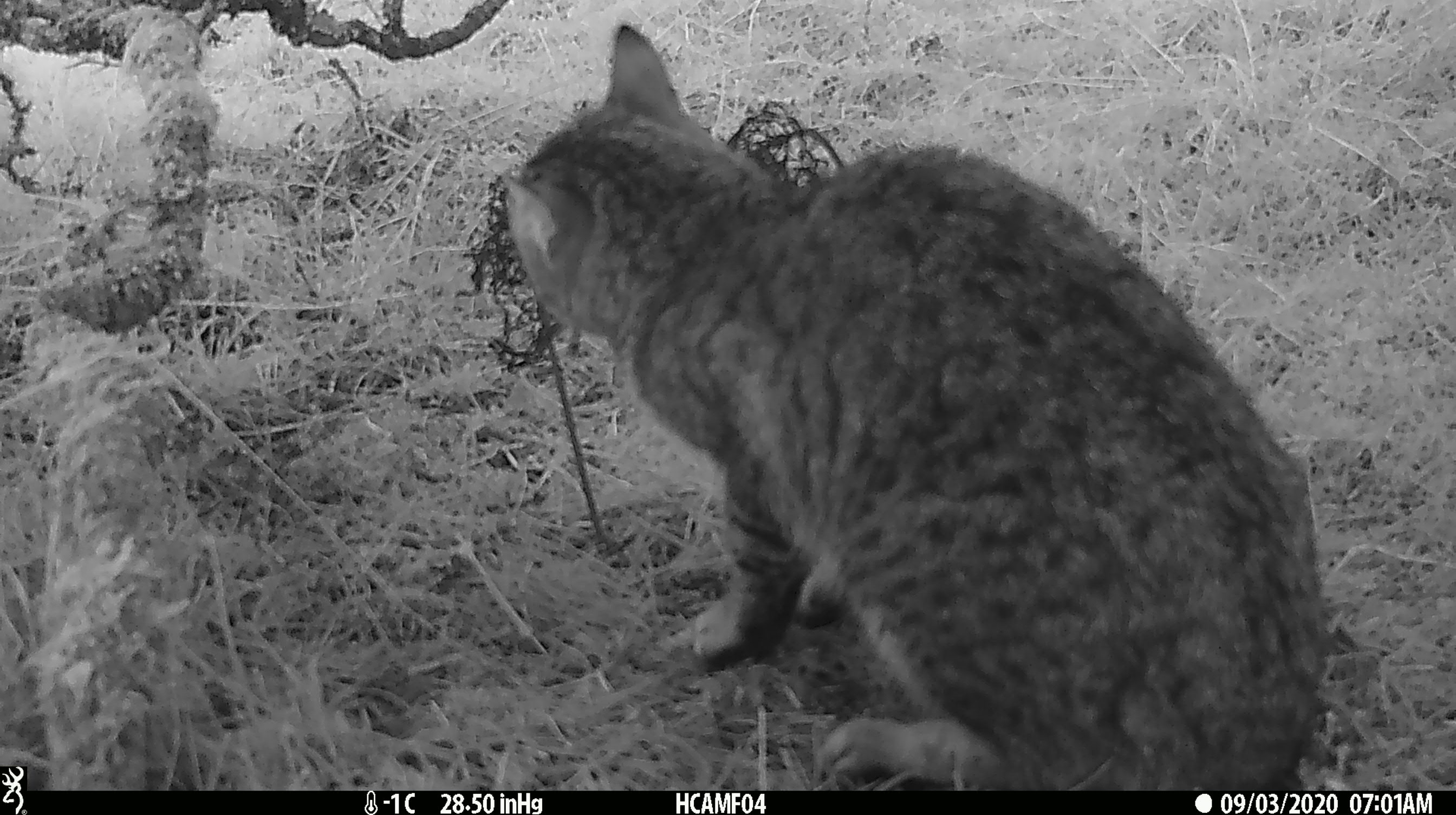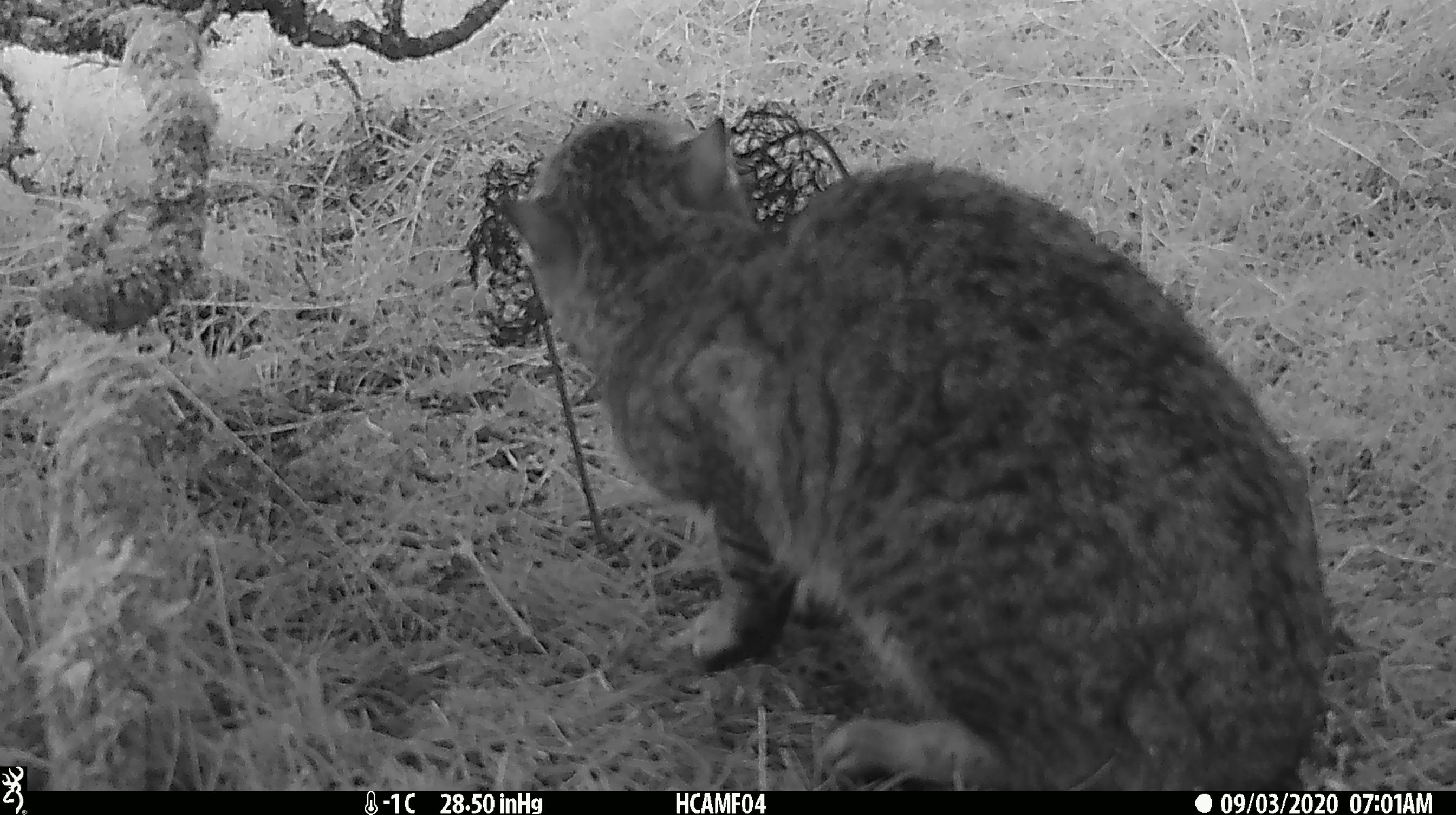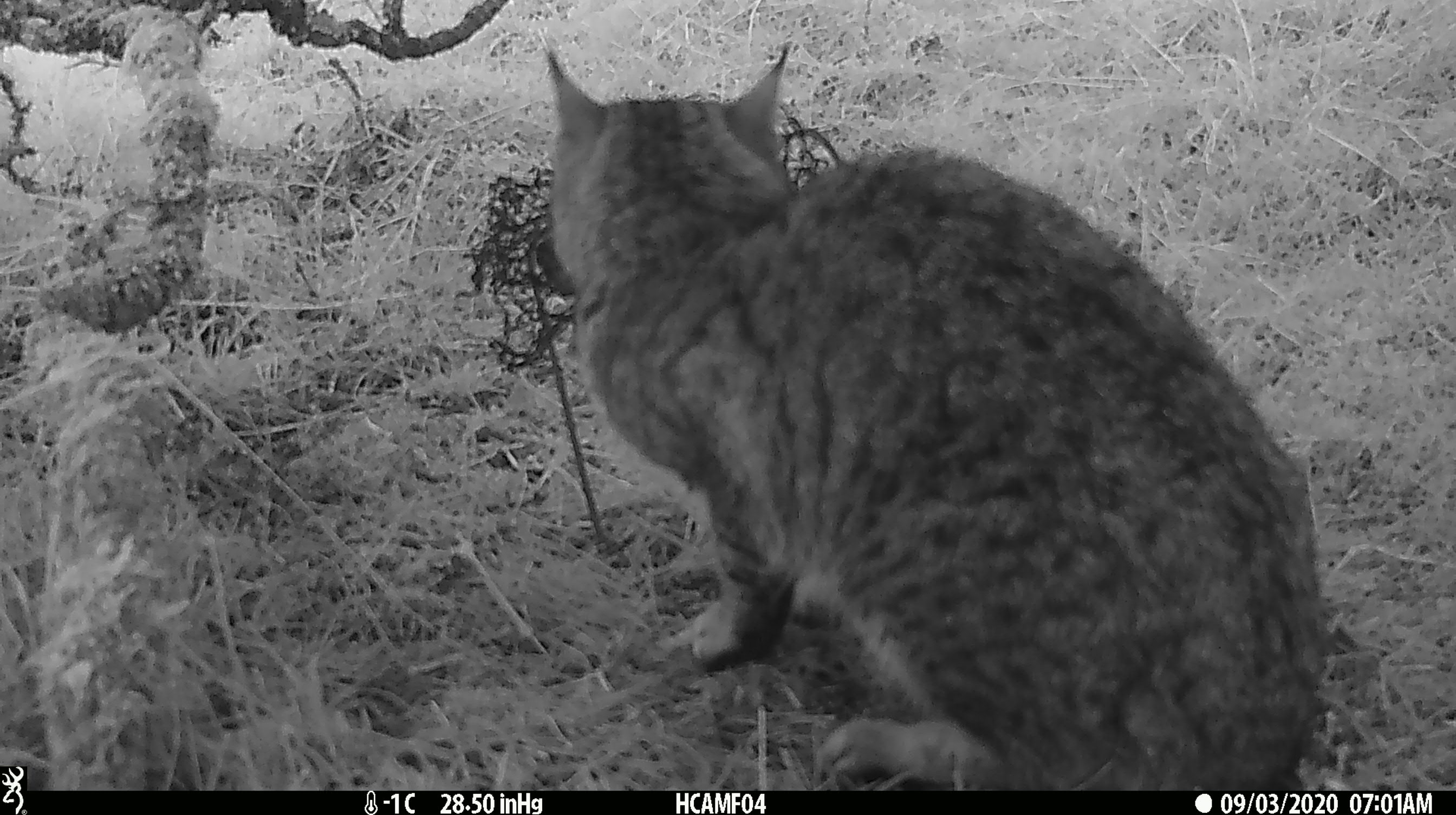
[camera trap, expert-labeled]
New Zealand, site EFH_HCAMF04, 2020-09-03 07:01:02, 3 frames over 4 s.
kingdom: Animalia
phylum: Chordata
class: Mammalia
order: Carnivora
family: Felidae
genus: Felis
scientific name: Felis catus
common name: domestic cat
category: cat